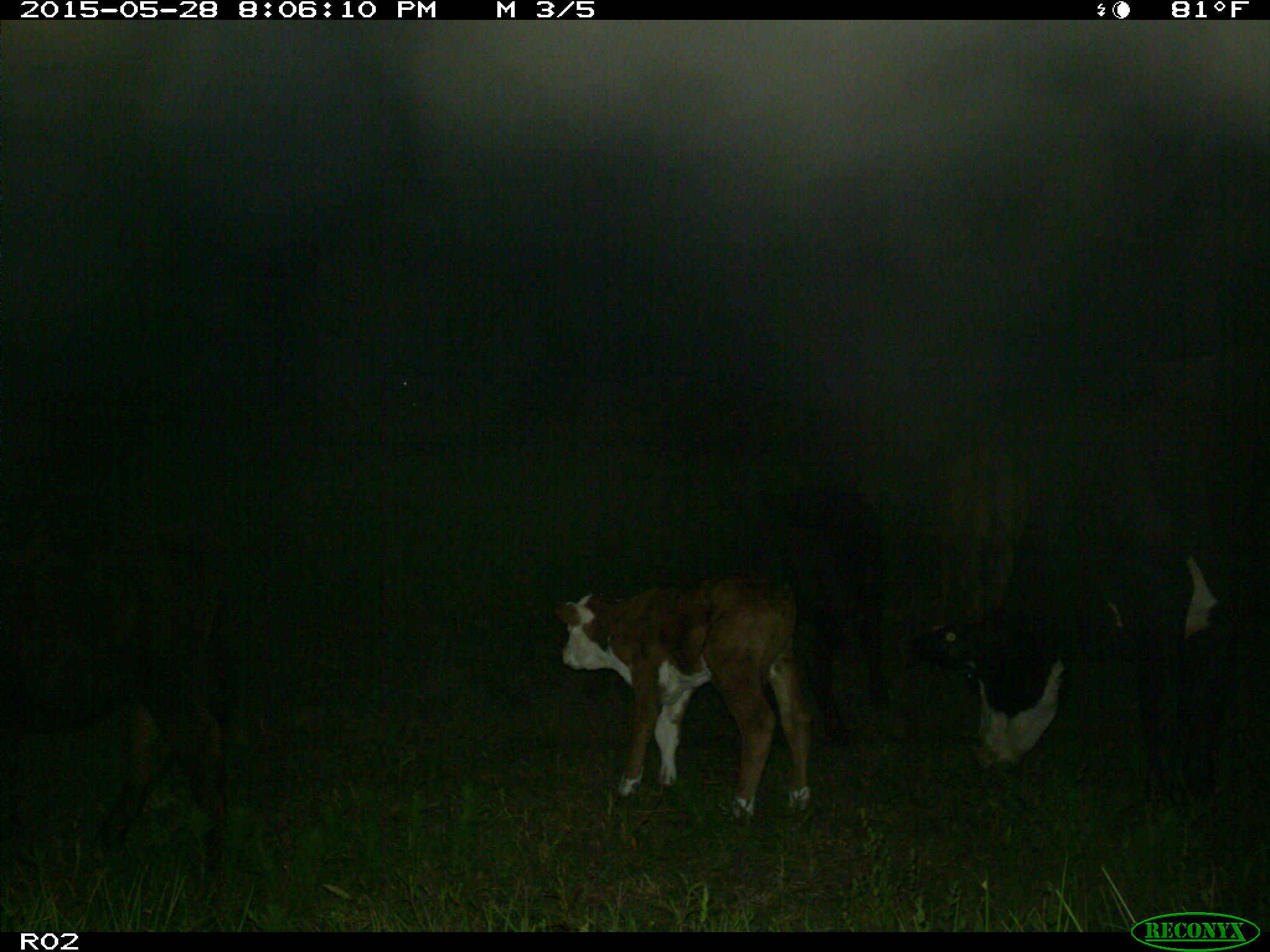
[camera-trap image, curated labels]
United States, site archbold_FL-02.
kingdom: Animalia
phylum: Chordata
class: Mammalia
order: Artiodactyla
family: Bovidae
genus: Bos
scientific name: Bos taurus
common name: domestic cow